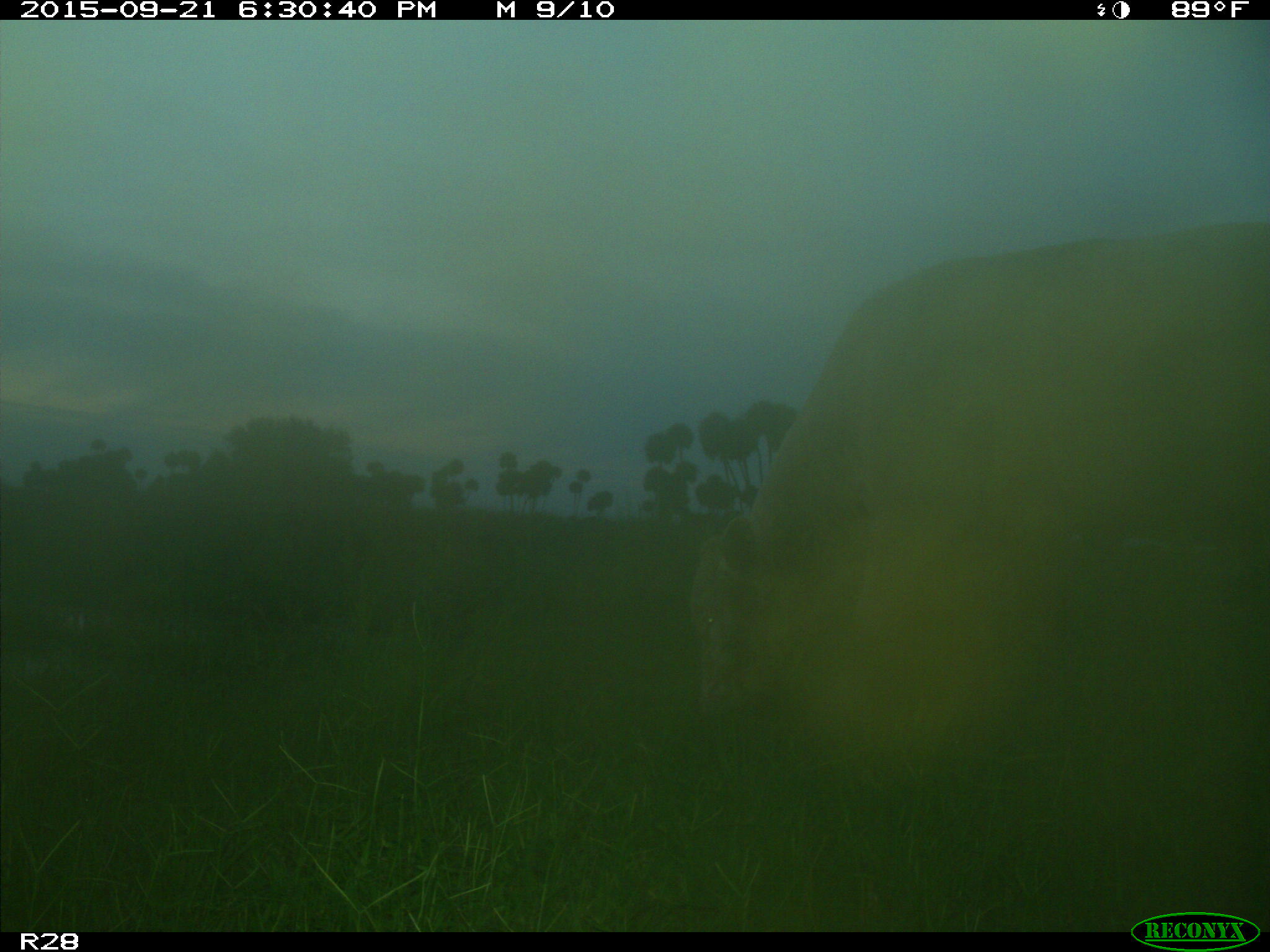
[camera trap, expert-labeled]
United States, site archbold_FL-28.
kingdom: Animalia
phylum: Chordata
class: Mammalia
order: Artiodactyla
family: Bovidae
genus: Bos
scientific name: Bos taurus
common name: domestic cow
Bos taurus (domestic cow).